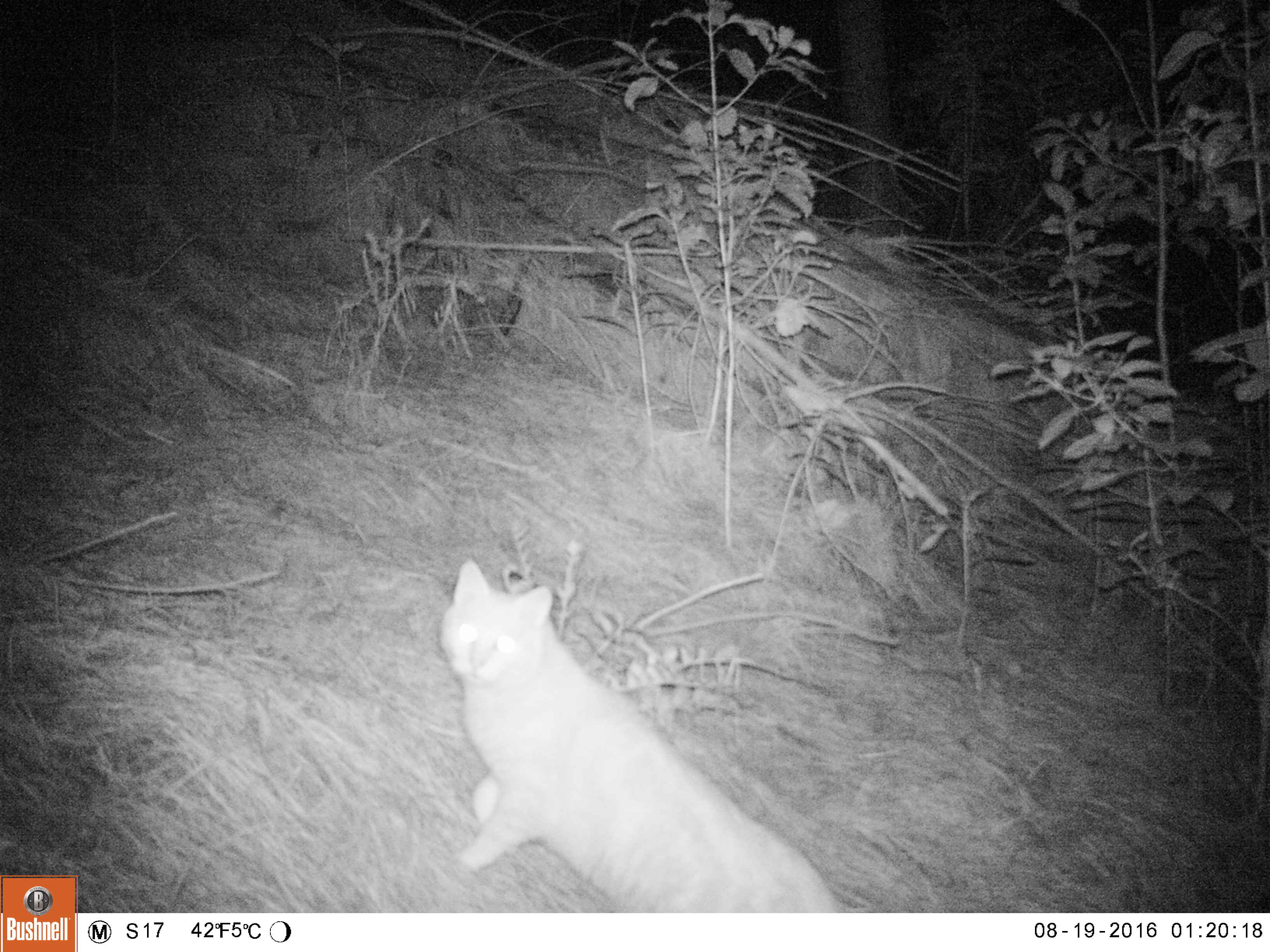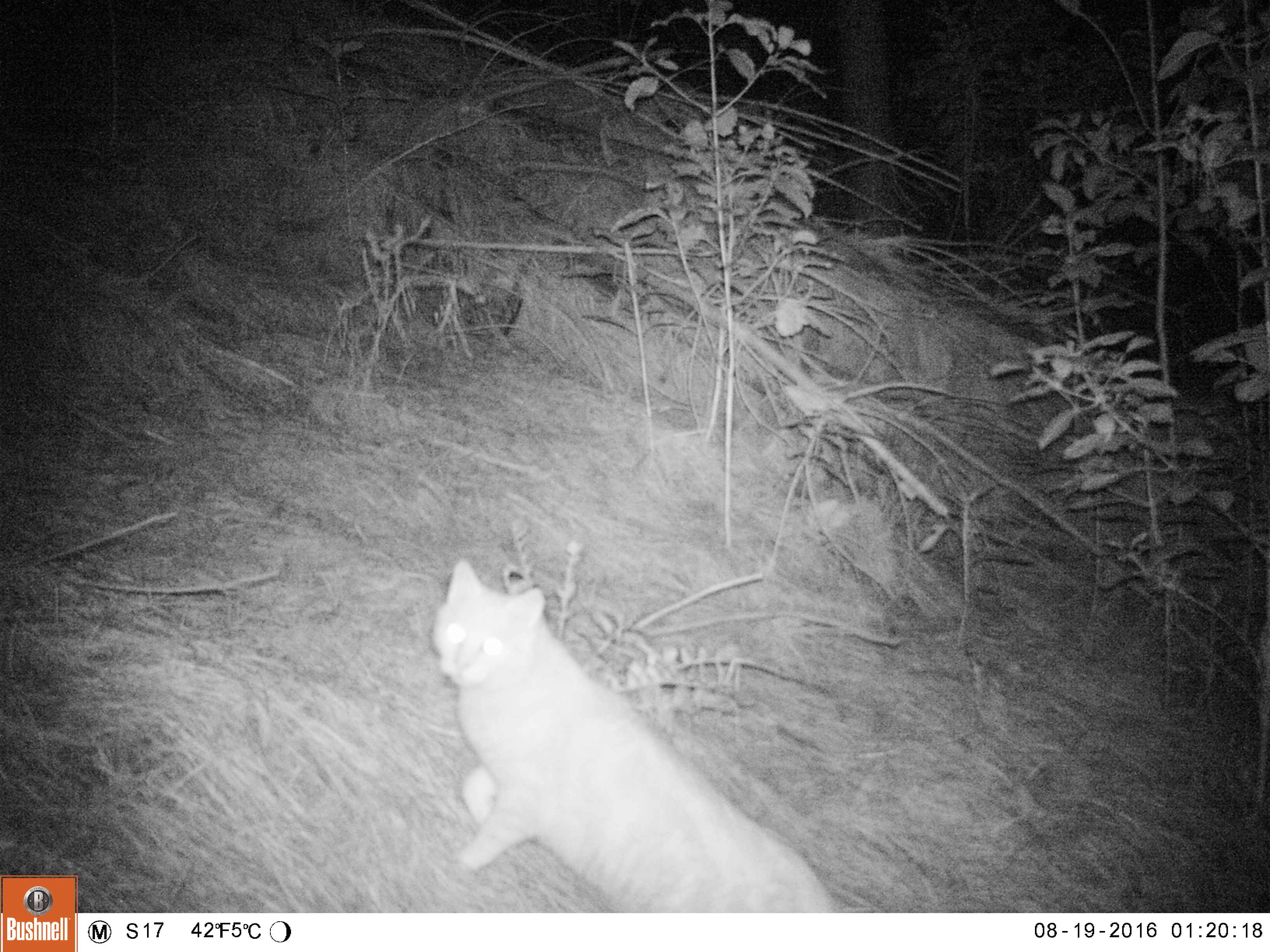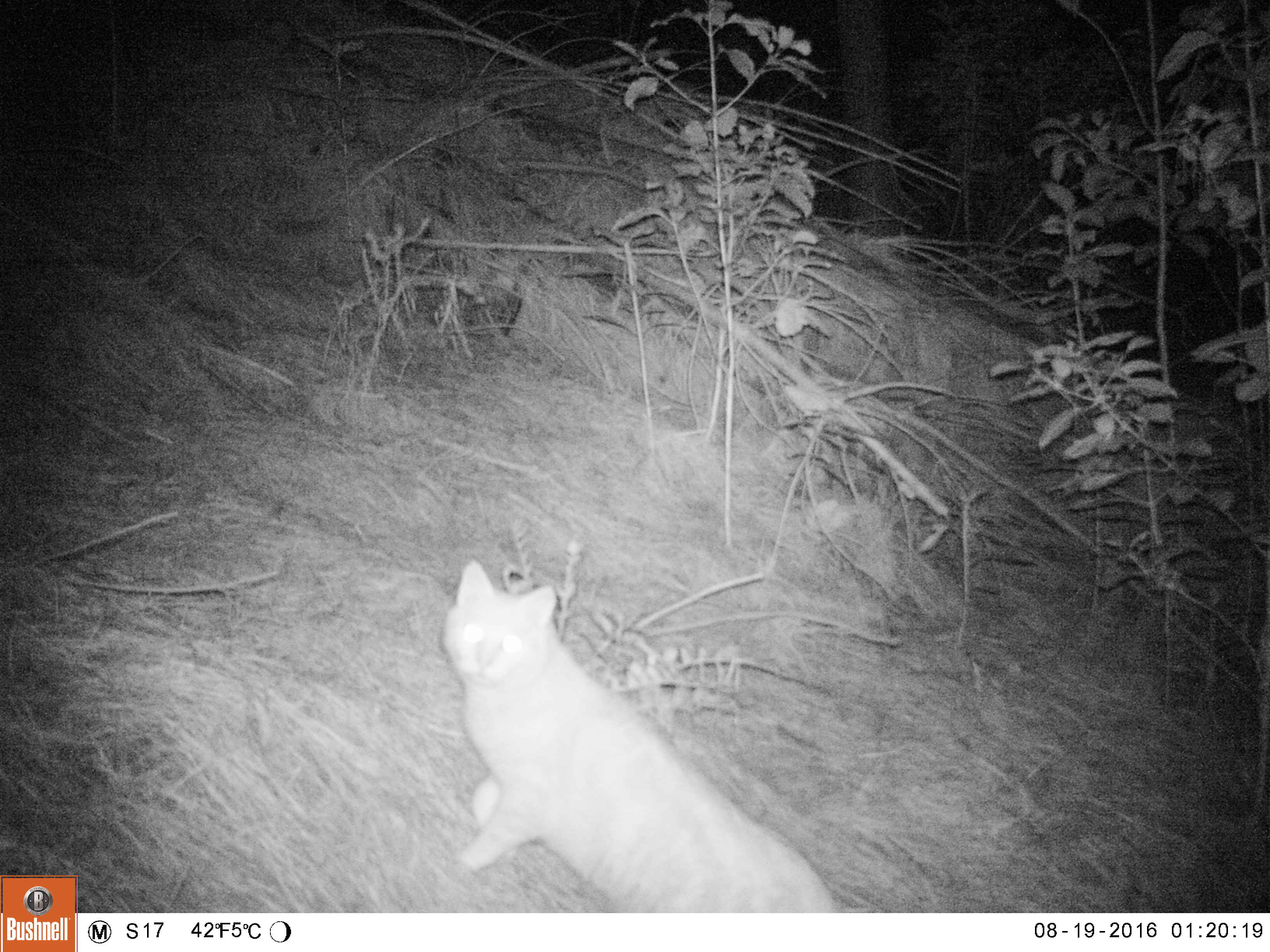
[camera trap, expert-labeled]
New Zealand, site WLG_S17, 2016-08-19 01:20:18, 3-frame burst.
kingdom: Animalia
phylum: Chordata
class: Mammalia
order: Carnivora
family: Felidae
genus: Felis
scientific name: Felis catus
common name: domestic cat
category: cat